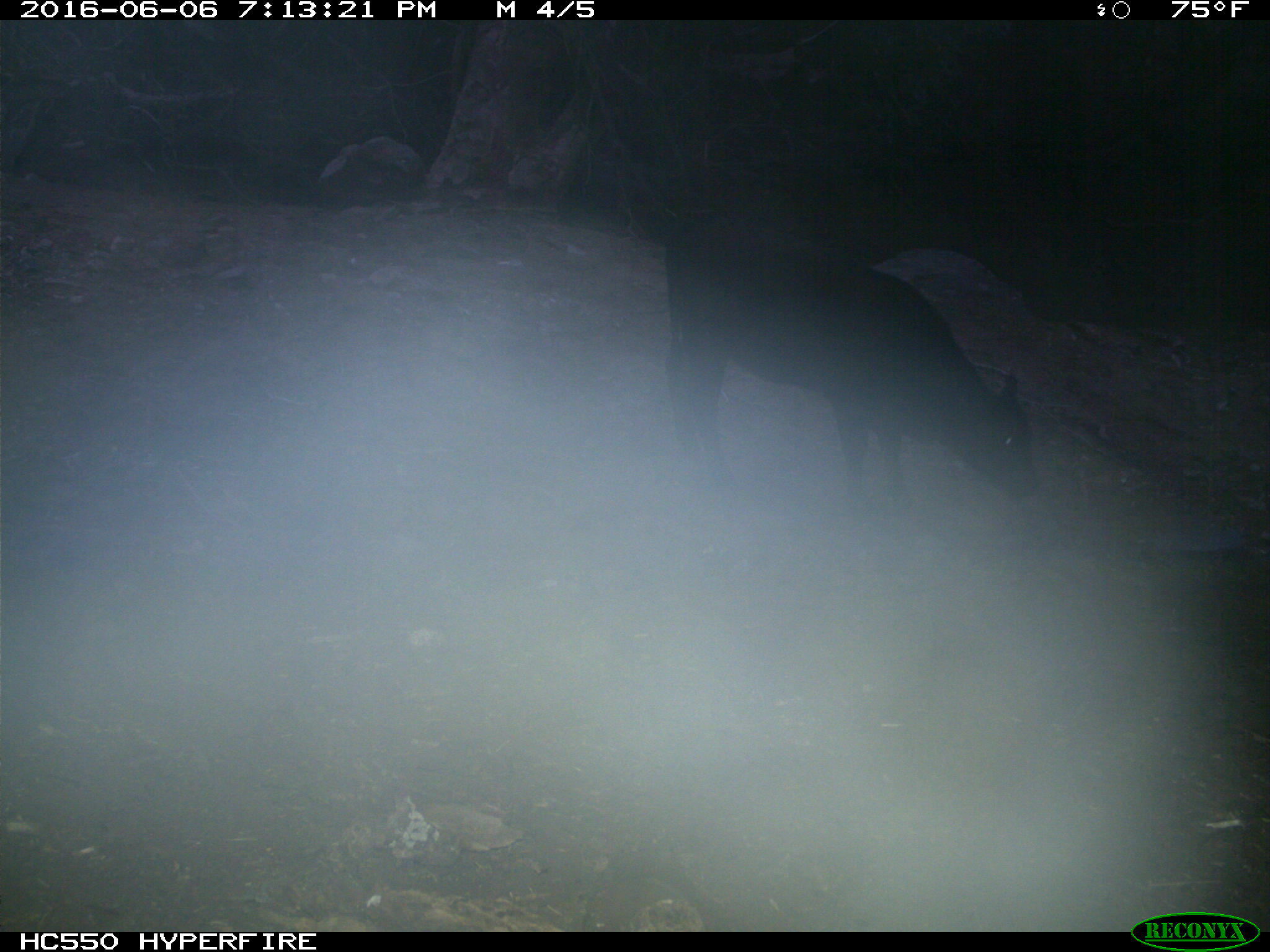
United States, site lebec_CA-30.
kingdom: Animalia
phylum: Chordata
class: Mammalia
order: Artiodactyla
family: Bovidae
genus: Bos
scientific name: Bos taurus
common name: domestic cow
Bos taurus (domestic cow).